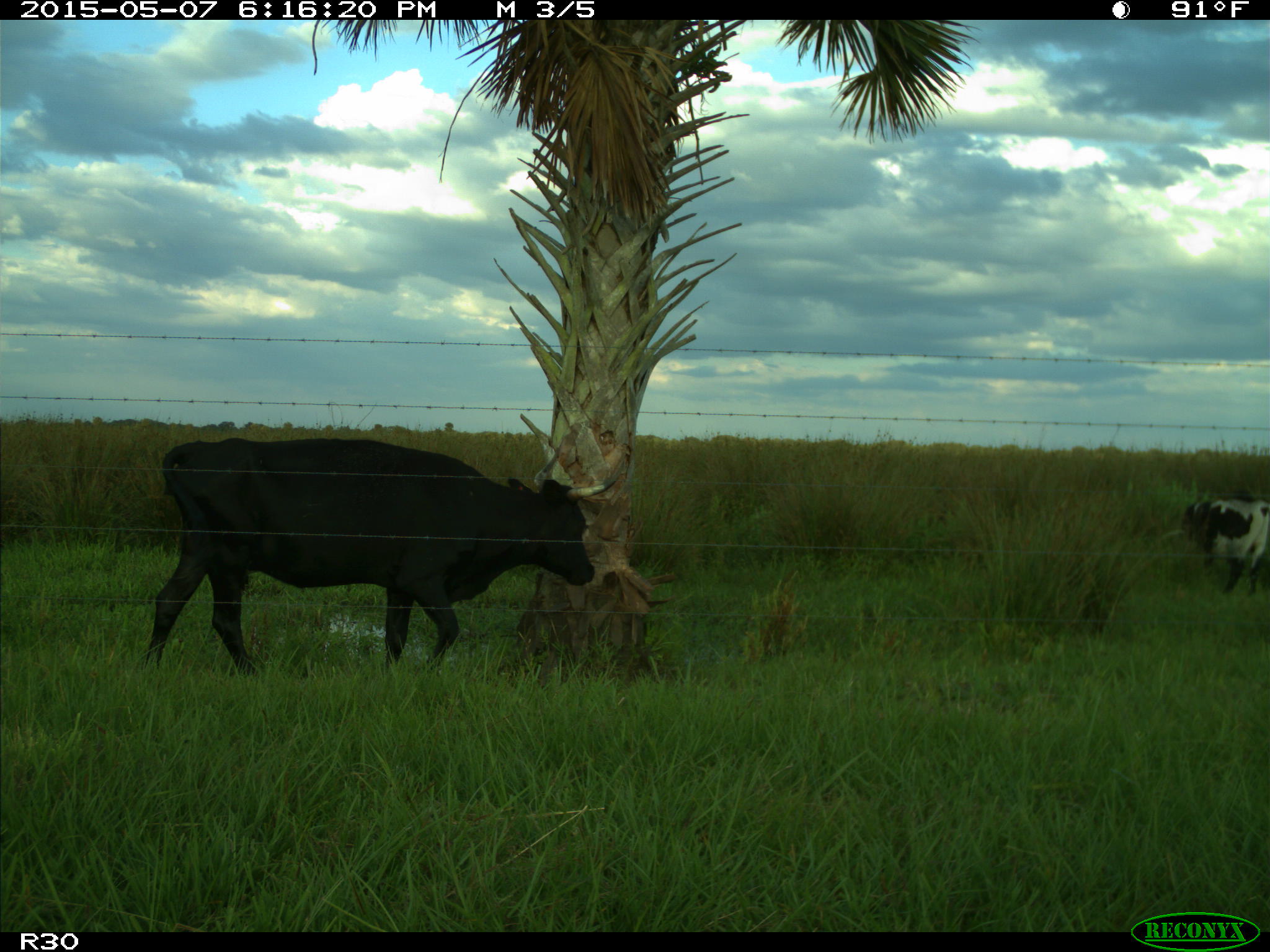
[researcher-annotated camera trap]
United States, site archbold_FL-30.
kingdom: Animalia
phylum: Chordata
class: Mammalia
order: Artiodactyla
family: Bovidae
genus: Bos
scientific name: Bos taurus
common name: domestic cow